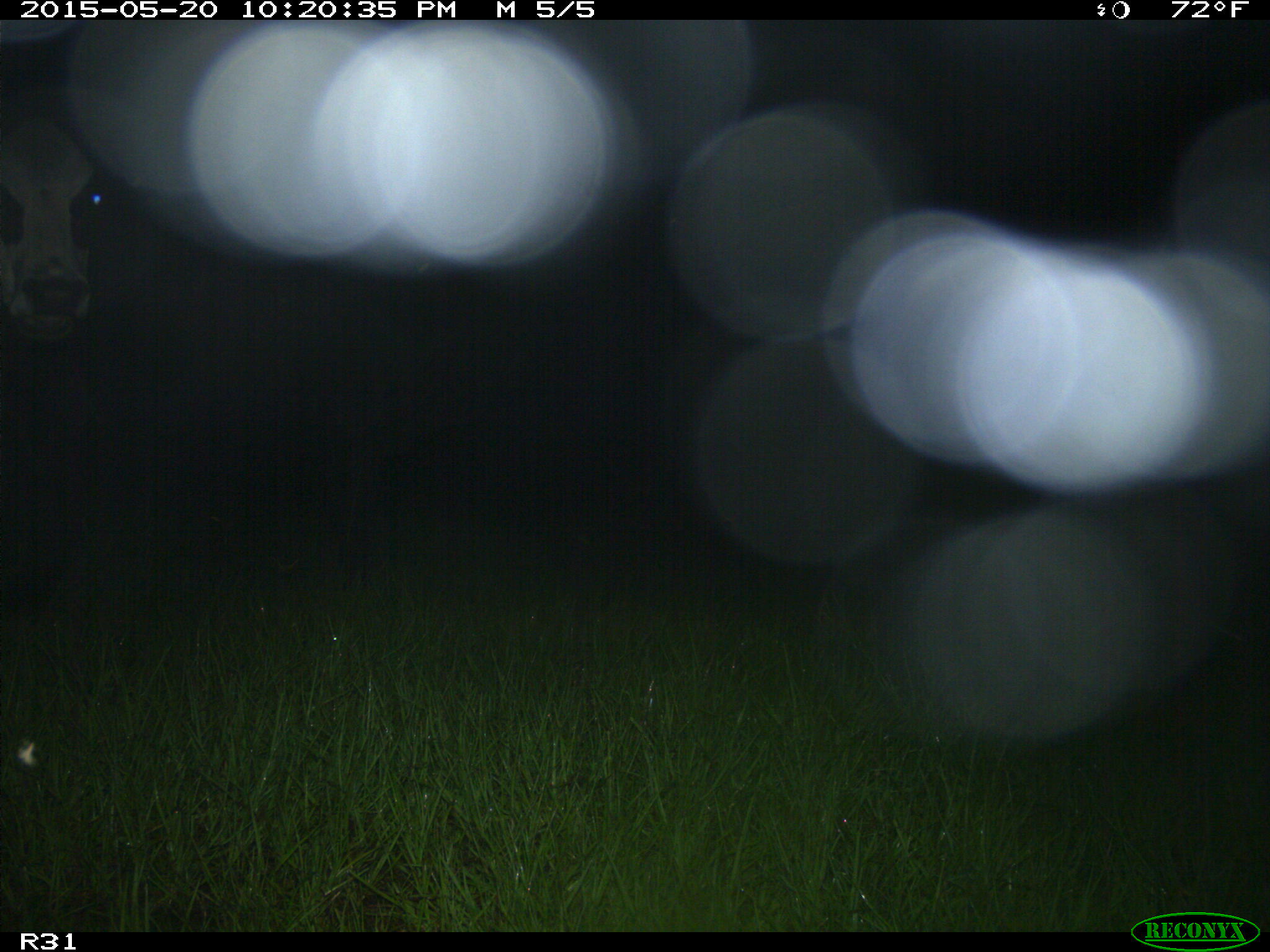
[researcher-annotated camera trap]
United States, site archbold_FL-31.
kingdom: Animalia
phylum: Chordata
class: Mammalia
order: Artiodactyla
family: Bovidae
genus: Bos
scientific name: Bos taurus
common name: domestic cow